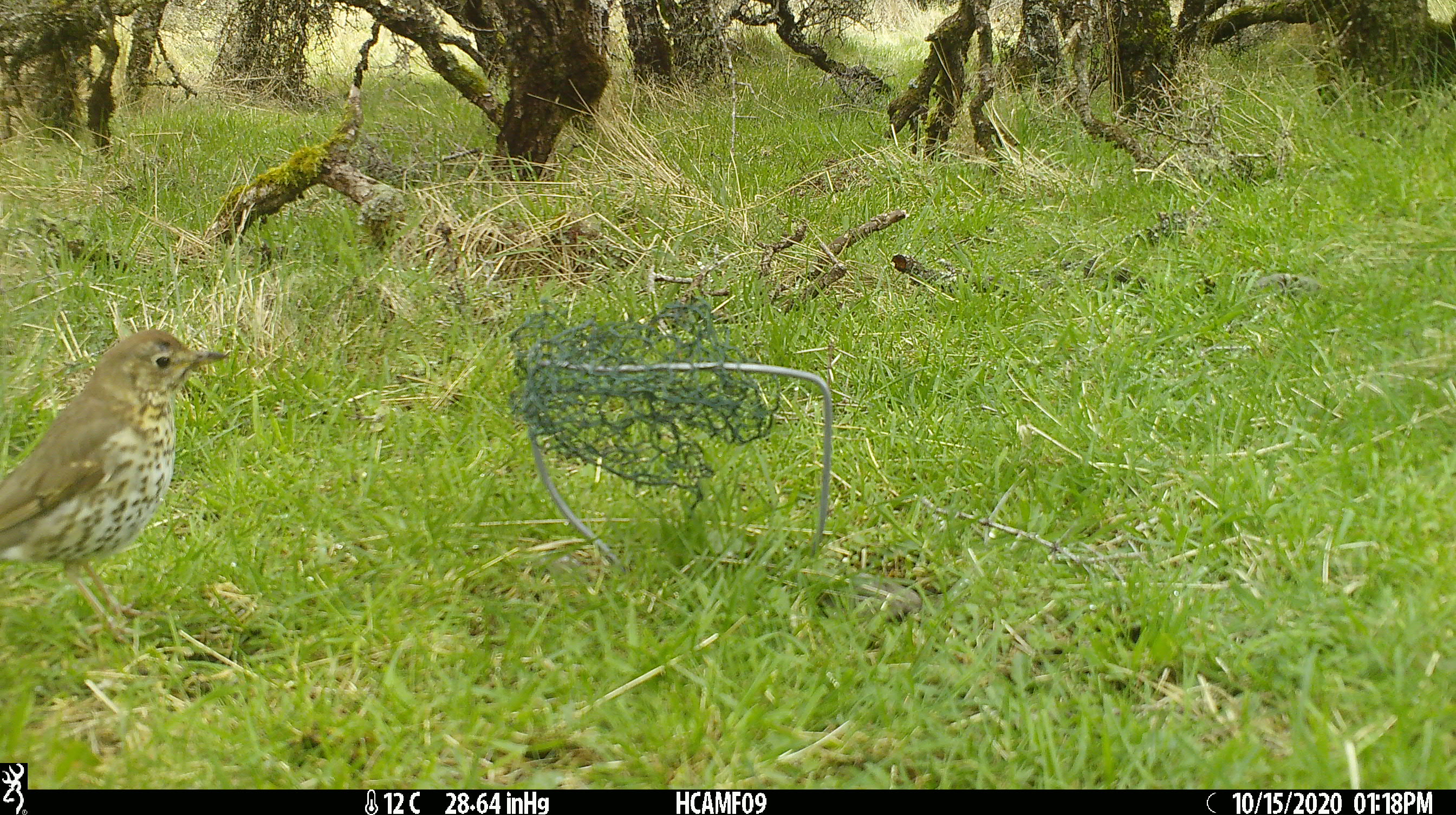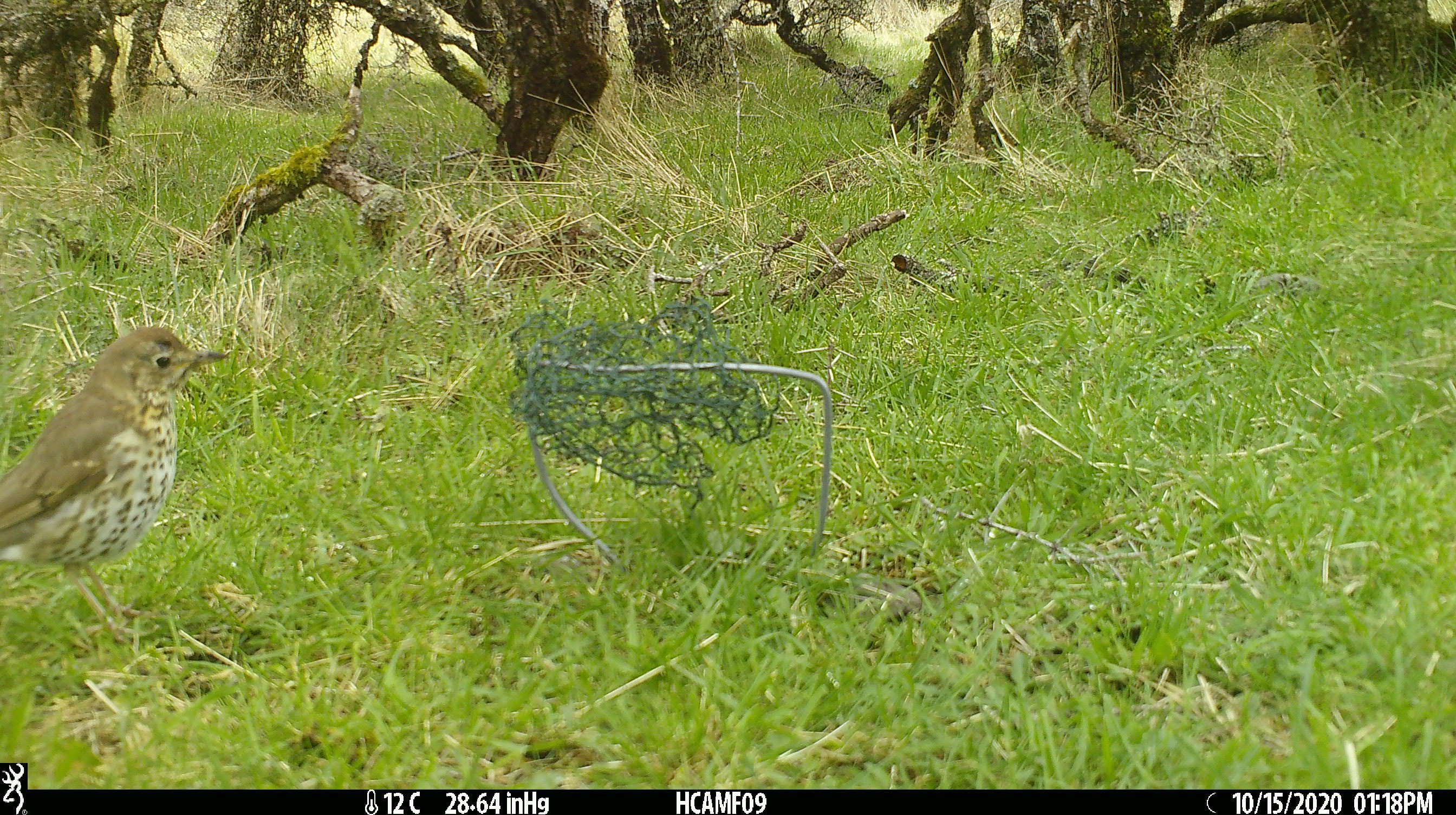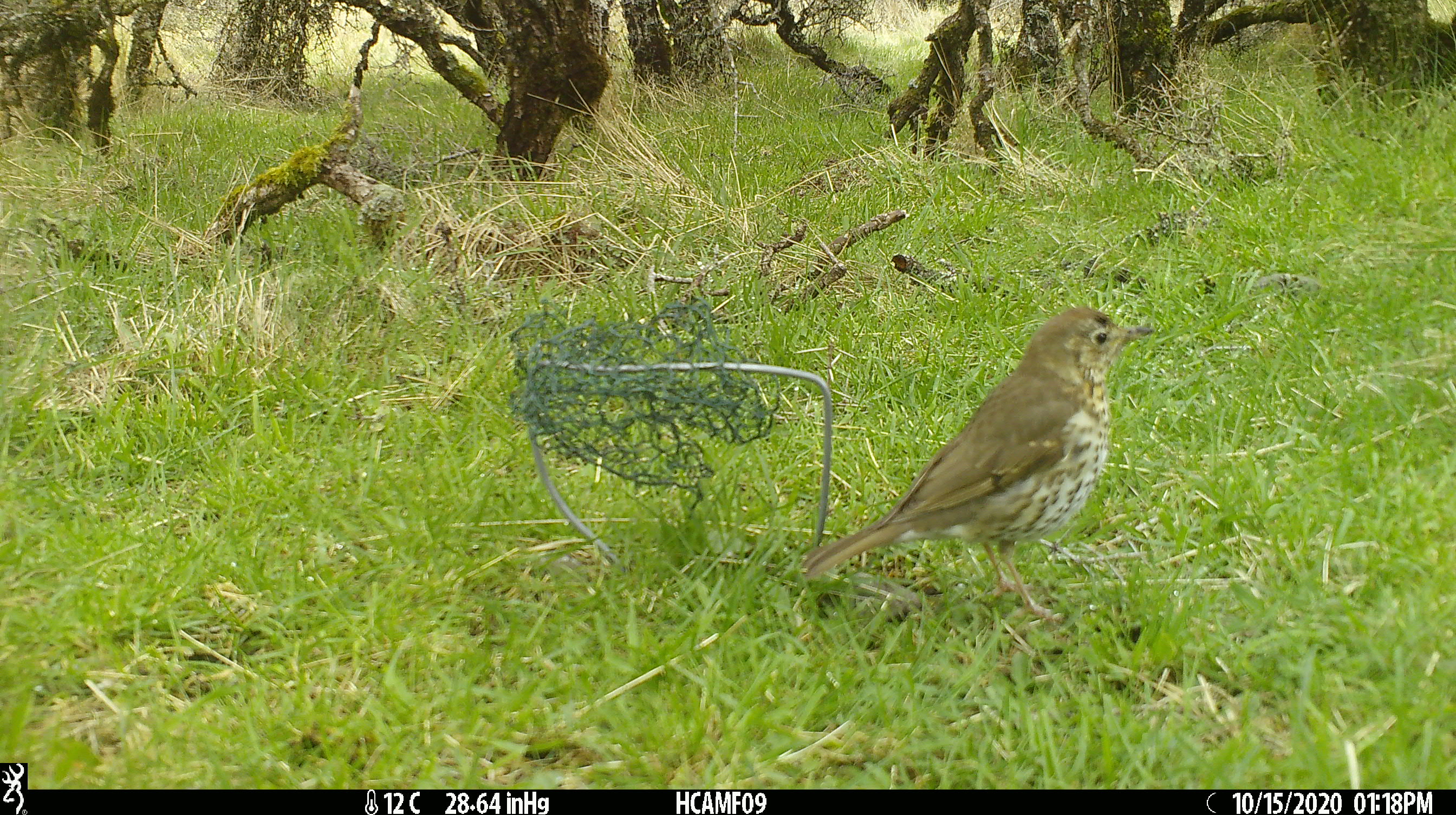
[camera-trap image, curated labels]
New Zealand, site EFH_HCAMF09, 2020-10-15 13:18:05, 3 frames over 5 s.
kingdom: Animalia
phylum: Chordata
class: Aves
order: Passeriformes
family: Turdidae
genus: Turdus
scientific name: Turdus philomelos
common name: song thrush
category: thrush